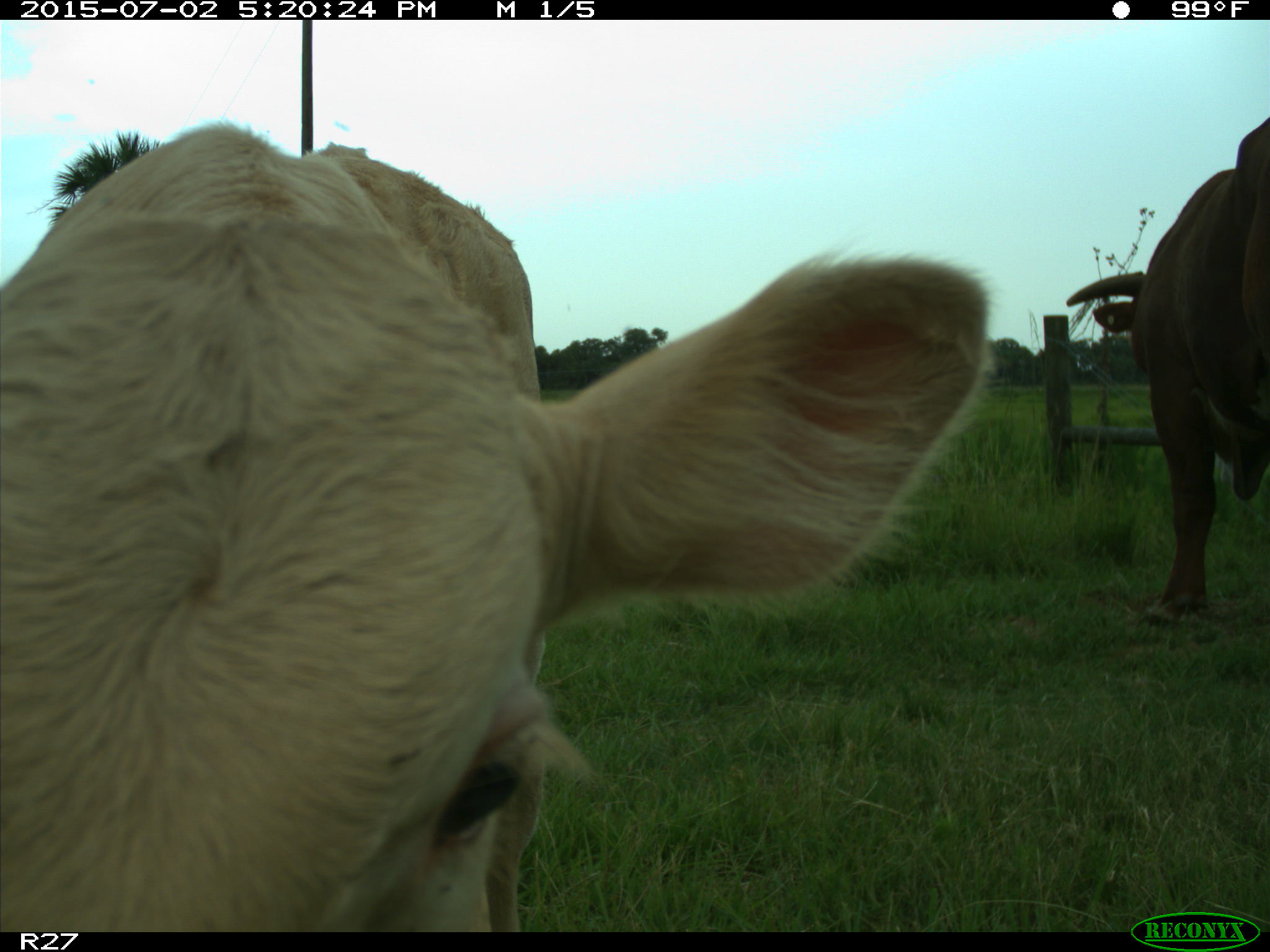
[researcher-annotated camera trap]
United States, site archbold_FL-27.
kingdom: Animalia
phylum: Chordata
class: Mammalia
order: Artiodactyla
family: Bovidae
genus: Bos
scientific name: Bos taurus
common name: domestic cow